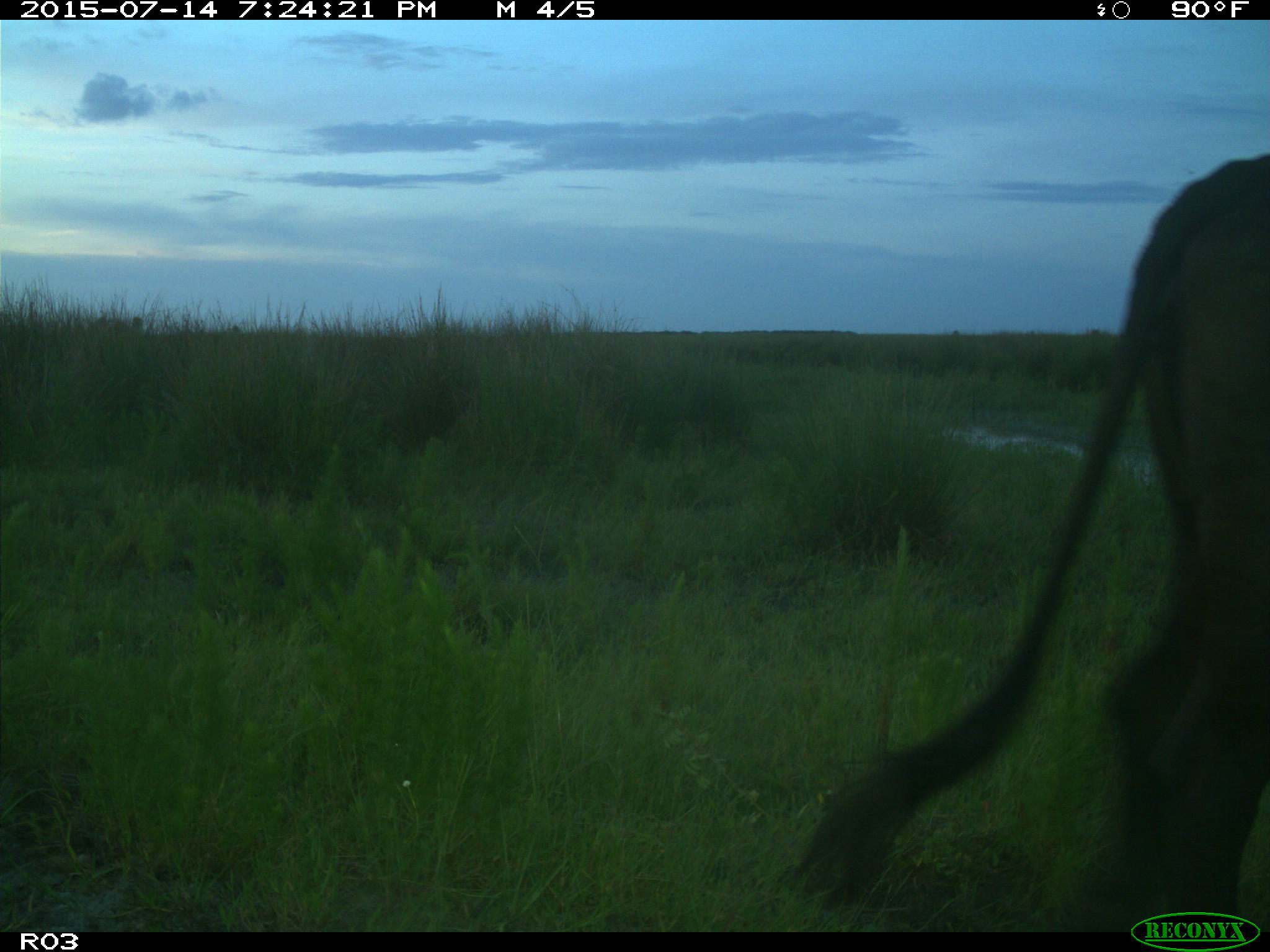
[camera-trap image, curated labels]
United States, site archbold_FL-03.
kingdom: Animalia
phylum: Chordata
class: Mammalia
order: Artiodactyla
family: Bovidae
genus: Bos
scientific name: Bos taurus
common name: domestic cow